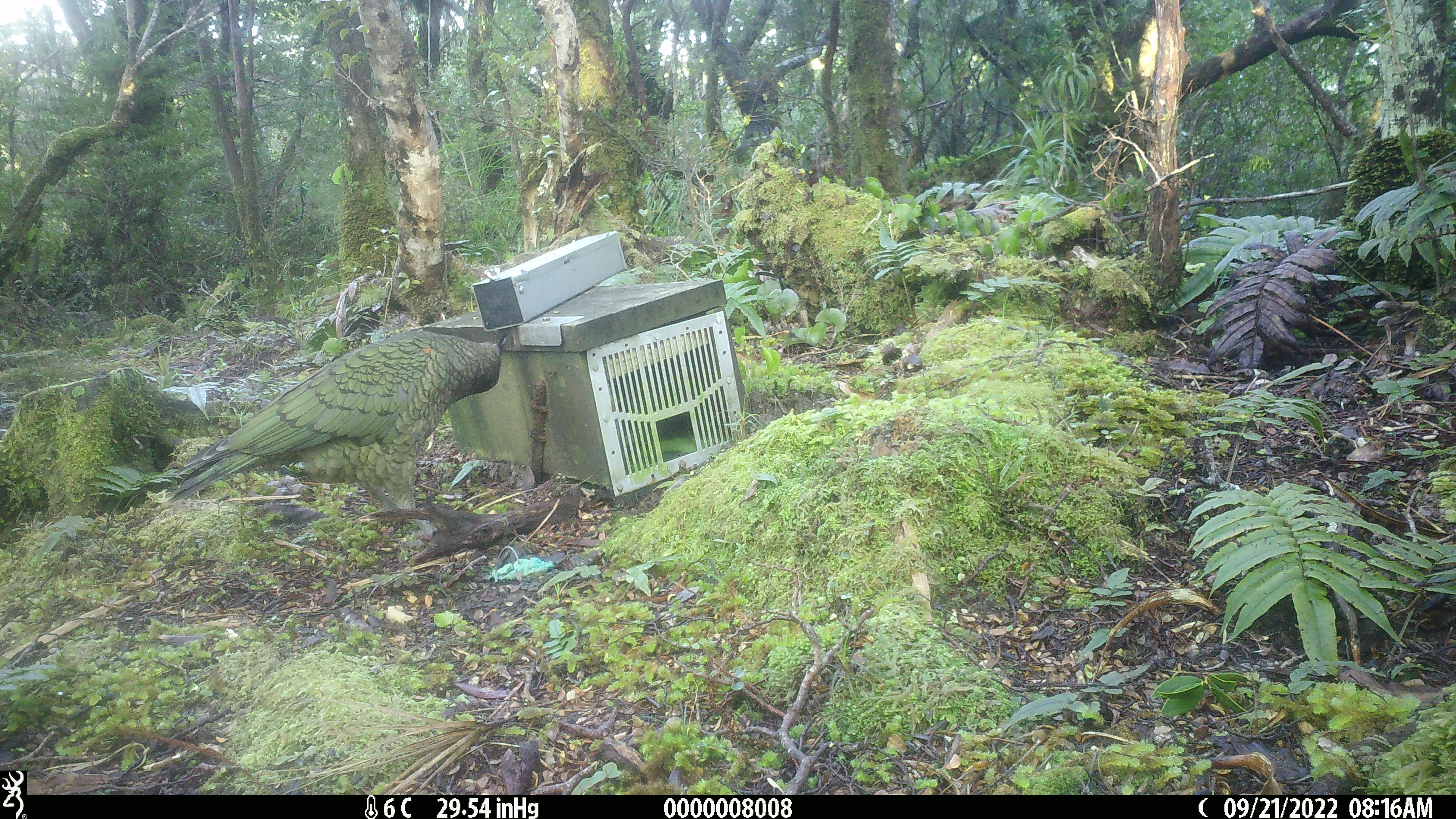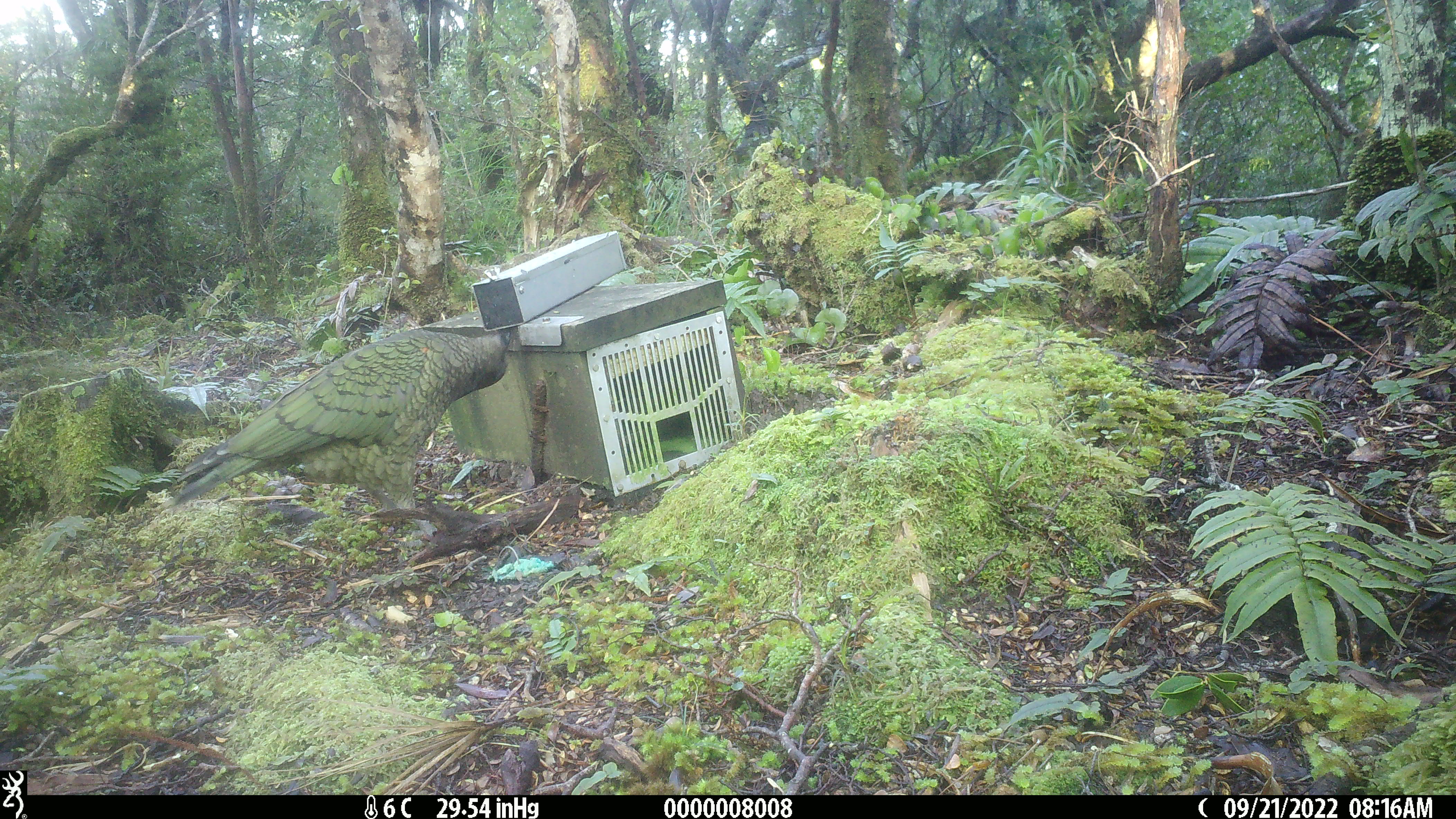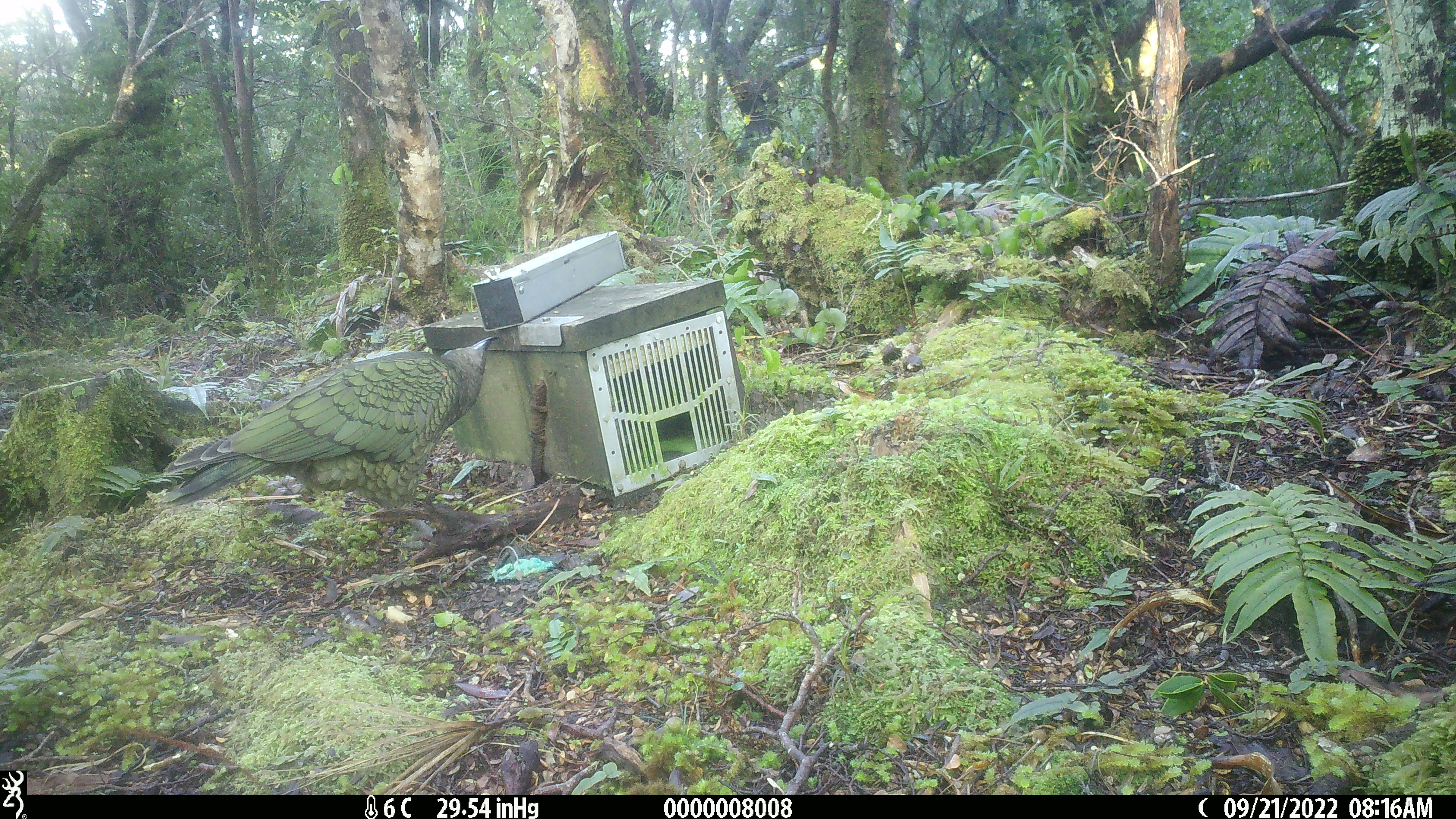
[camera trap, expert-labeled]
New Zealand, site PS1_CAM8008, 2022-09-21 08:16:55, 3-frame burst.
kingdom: Animalia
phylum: Chordata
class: Aves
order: Psittaciformes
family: Strigopidae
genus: Nestor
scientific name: Nestor notabilis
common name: kea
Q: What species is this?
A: Kea (Nestor notabilis).